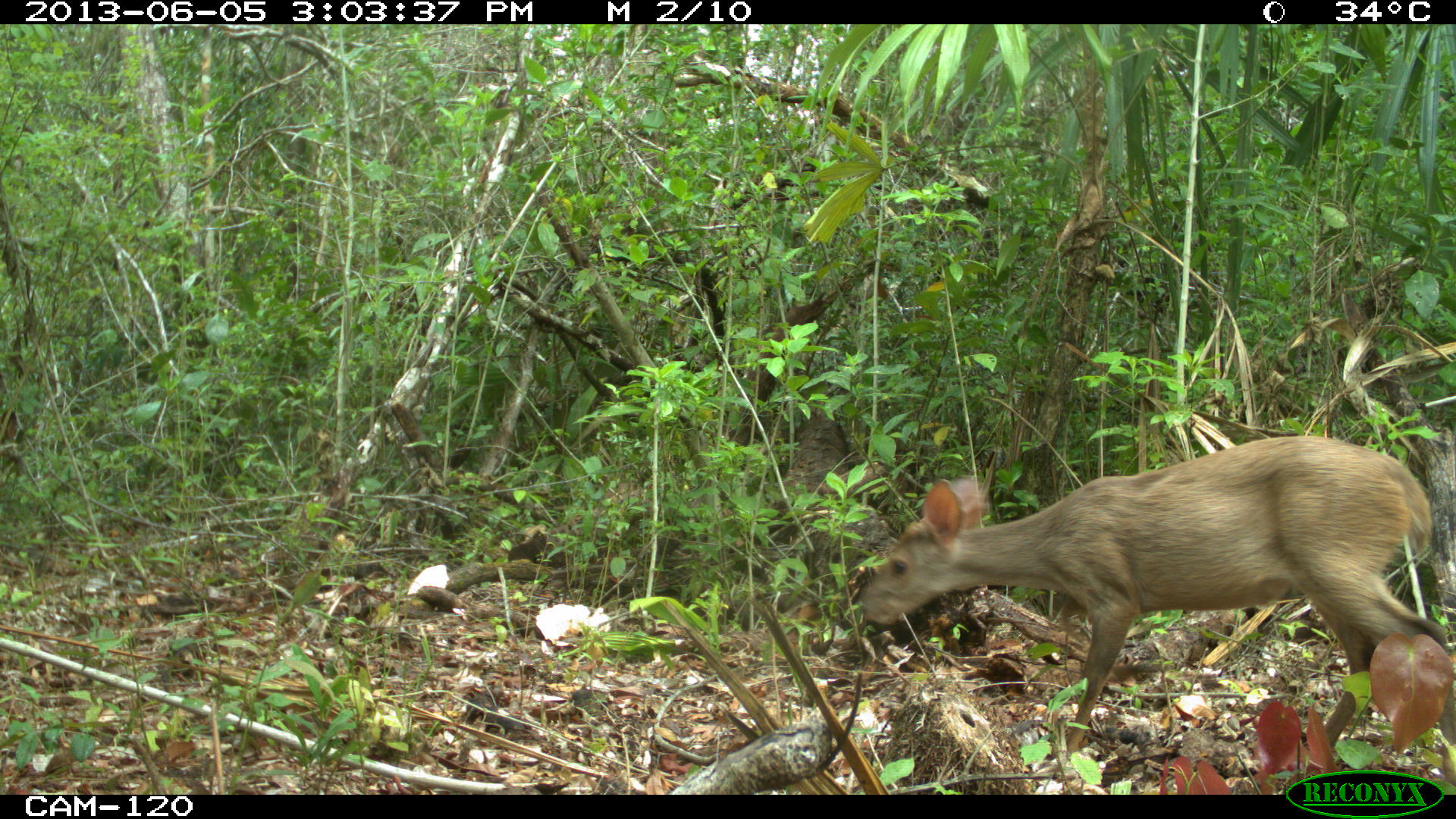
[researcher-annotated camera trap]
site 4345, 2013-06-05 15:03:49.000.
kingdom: Animalia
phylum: Chordata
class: Mammalia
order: Artiodactyla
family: Cervidae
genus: Odocoileus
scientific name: Odocoileus pandora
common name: yucatán brown brocket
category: mazama pandora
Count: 1.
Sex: female.